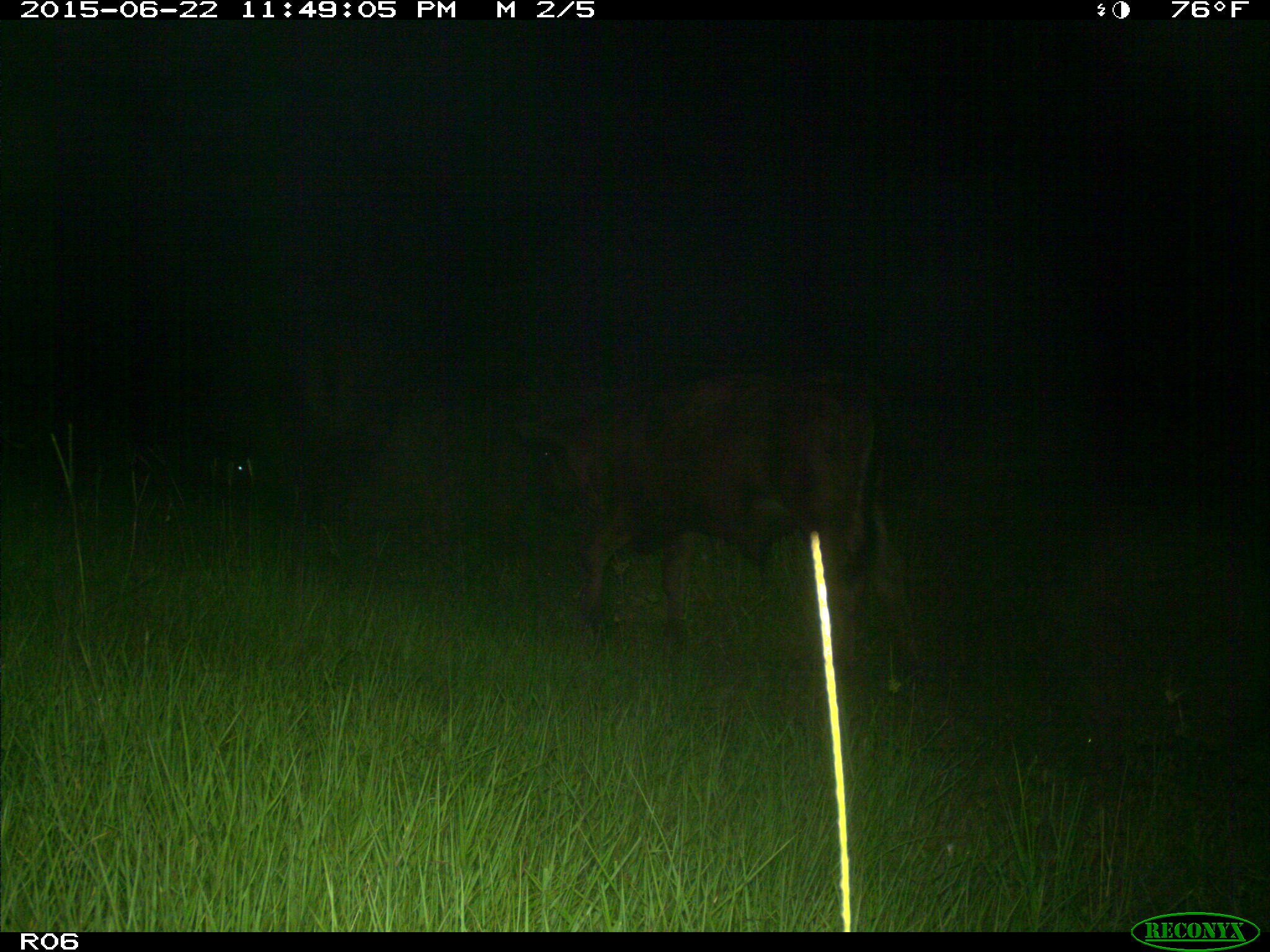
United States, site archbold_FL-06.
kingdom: Animalia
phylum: Chordata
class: Mammalia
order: Artiodactyla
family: Bovidae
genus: Bos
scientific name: Bos taurus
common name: domestic cow